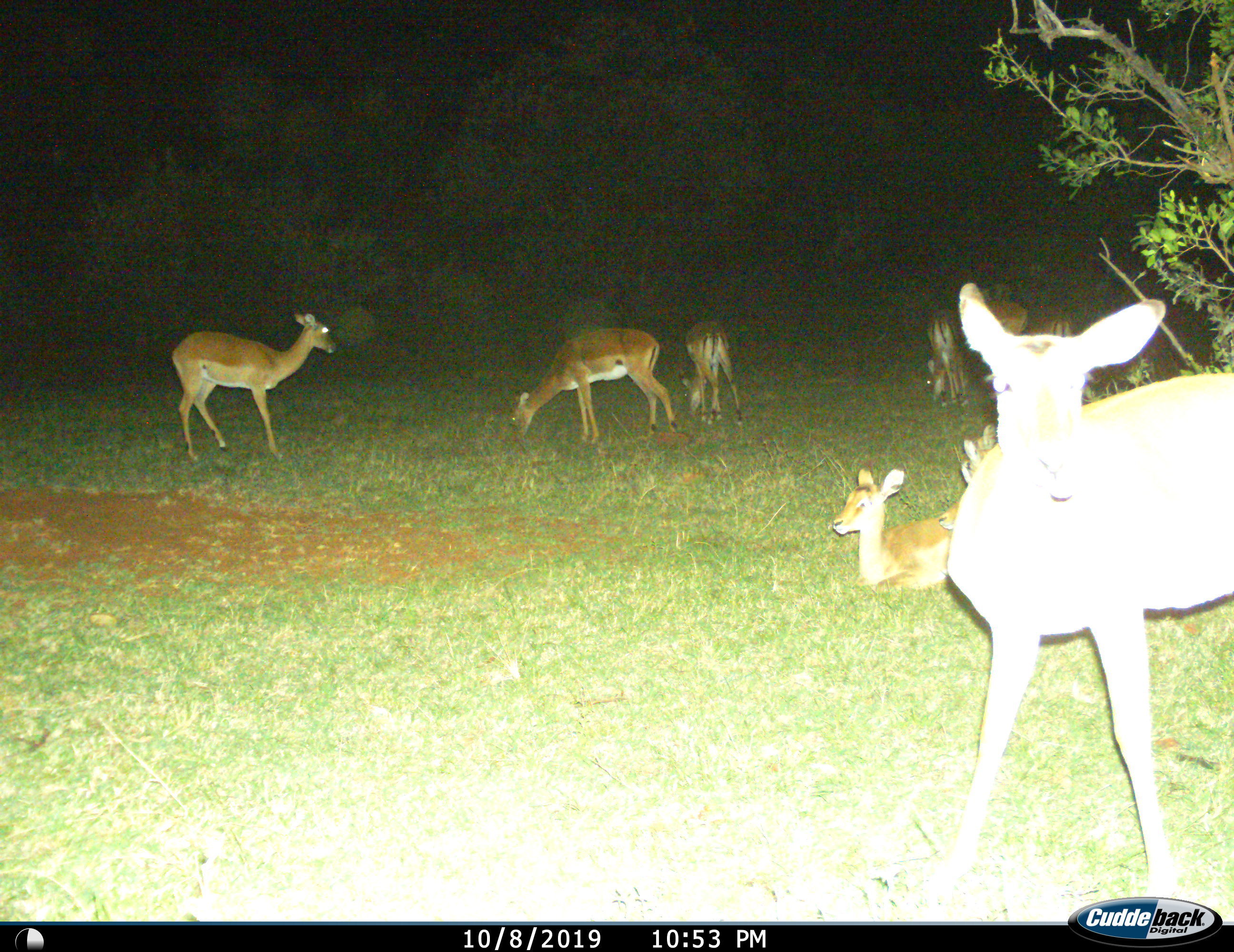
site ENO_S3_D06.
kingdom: Animalia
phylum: Chordata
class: Mammalia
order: Artiodactyla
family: Bovidae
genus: Aepyceros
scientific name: Aepyceros melampus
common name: impala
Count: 9.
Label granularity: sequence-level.